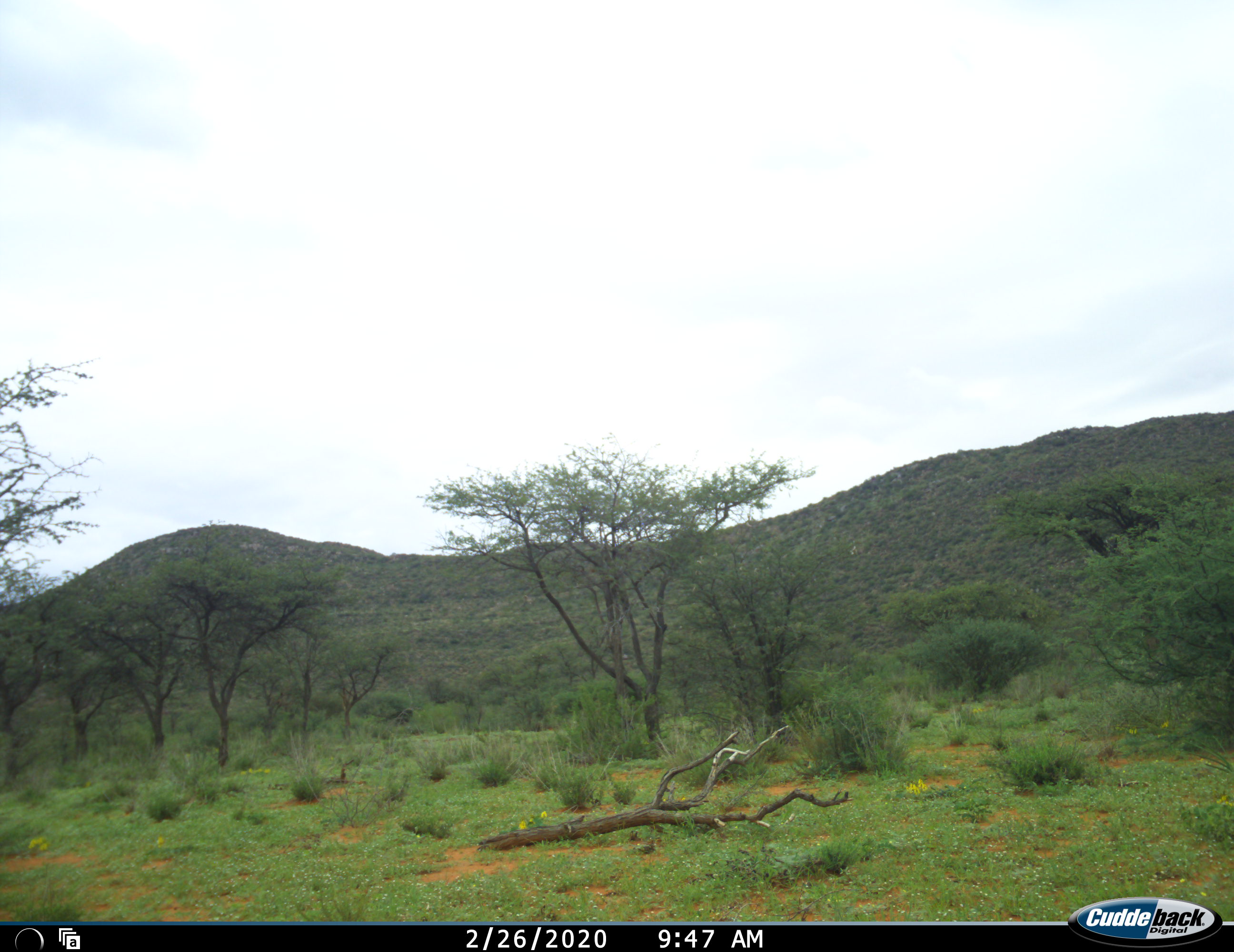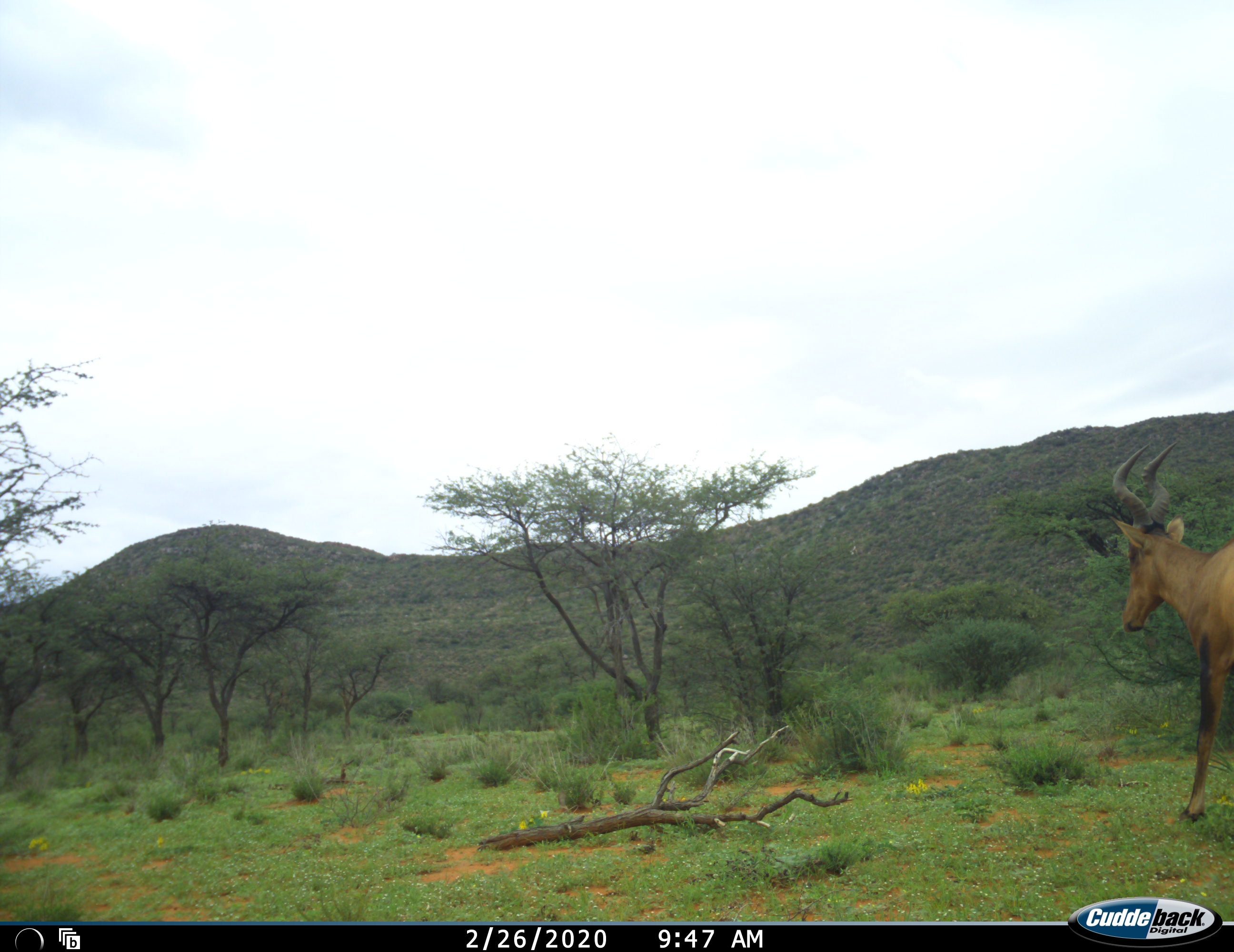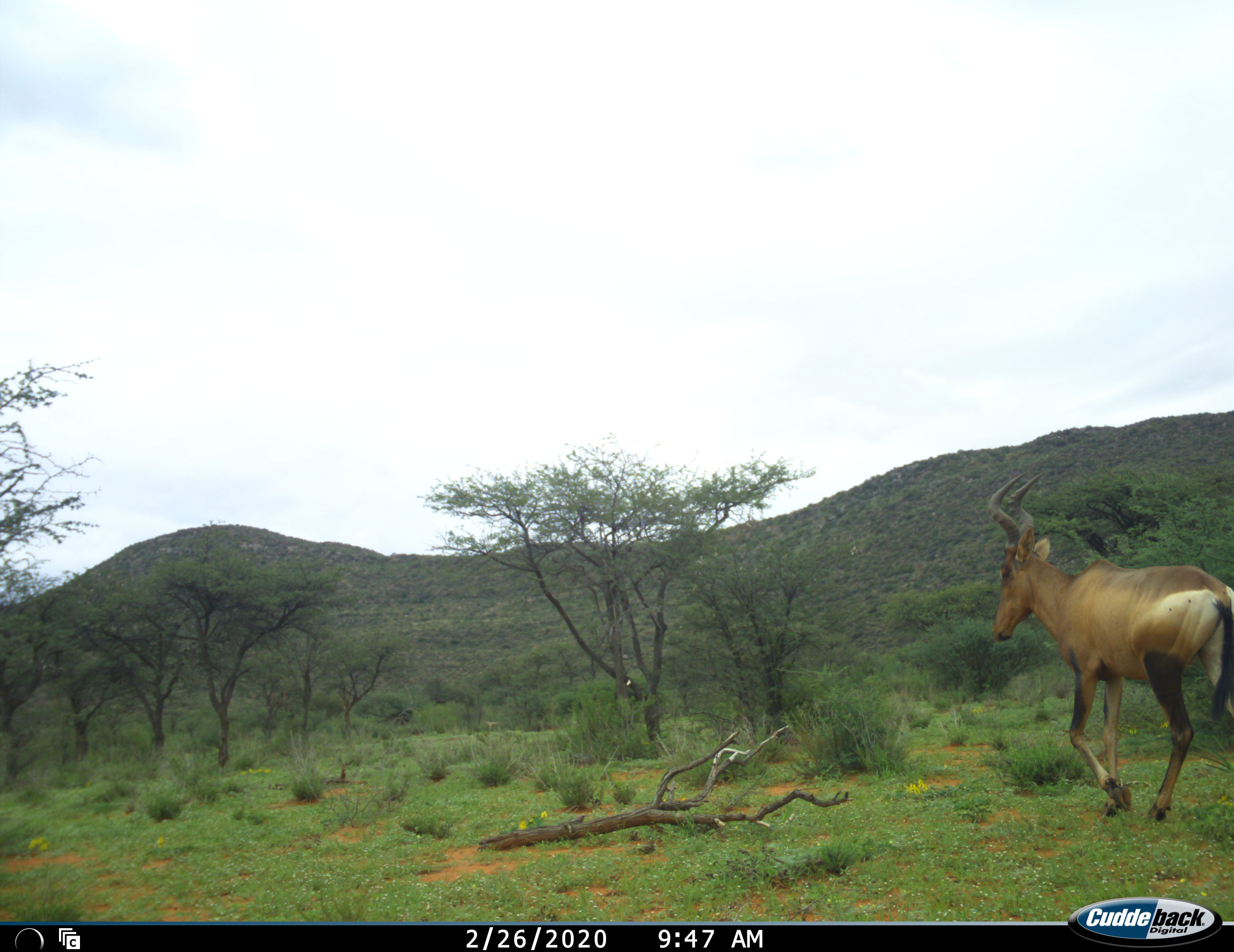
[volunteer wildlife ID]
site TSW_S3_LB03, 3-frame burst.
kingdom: Animalia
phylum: Chordata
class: Mammalia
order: Artiodactyla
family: Bovidae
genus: Alcelaphus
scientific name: Alcelaphus buselaphus caama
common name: red hartebeest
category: hartebeestred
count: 1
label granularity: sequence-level